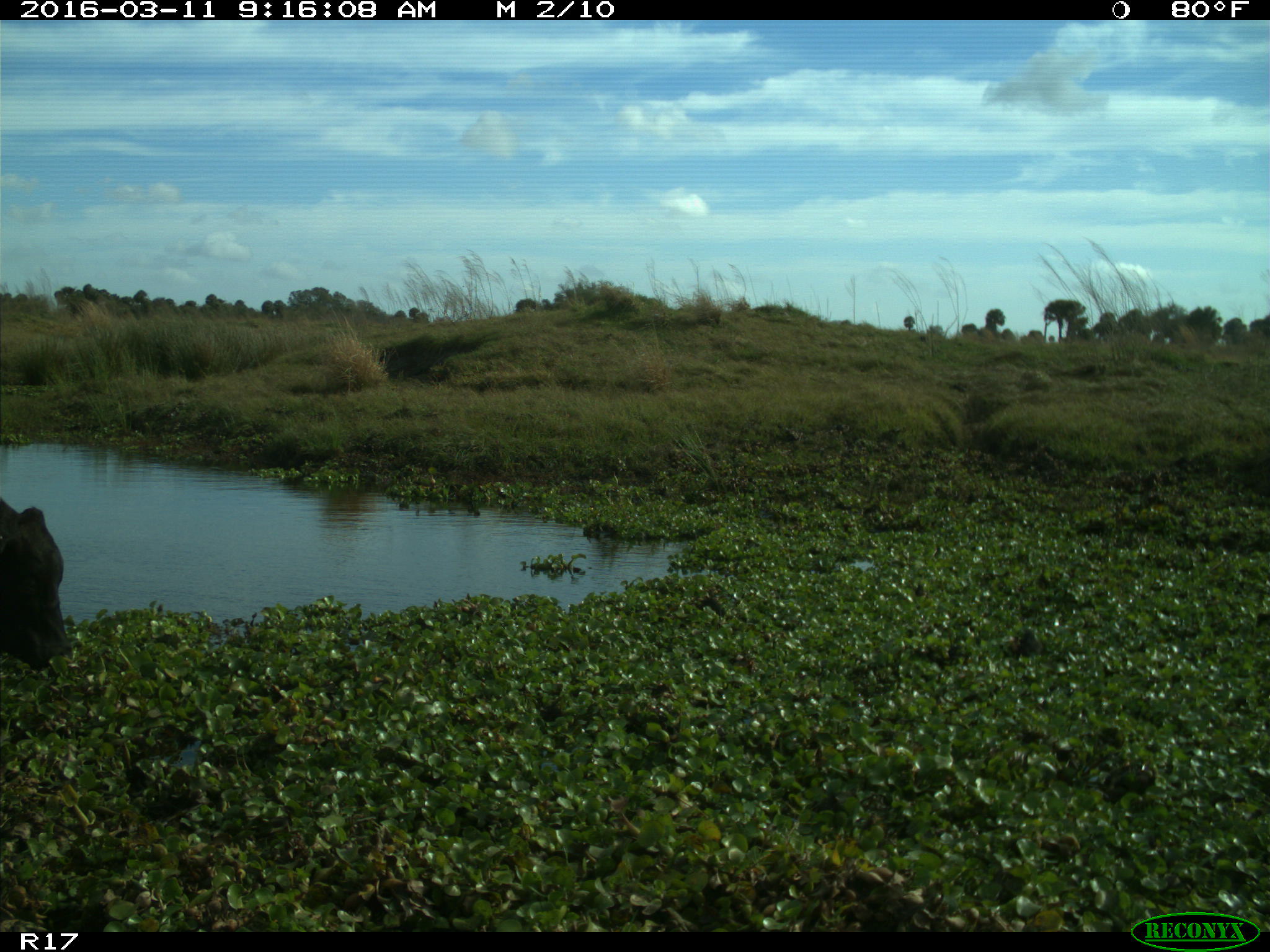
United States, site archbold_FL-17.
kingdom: Animalia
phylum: Chordata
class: Mammalia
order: Artiodactyla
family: Bovidae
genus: Bos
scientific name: Bos taurus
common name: domestic cow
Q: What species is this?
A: Bos taurus (domestic cow).